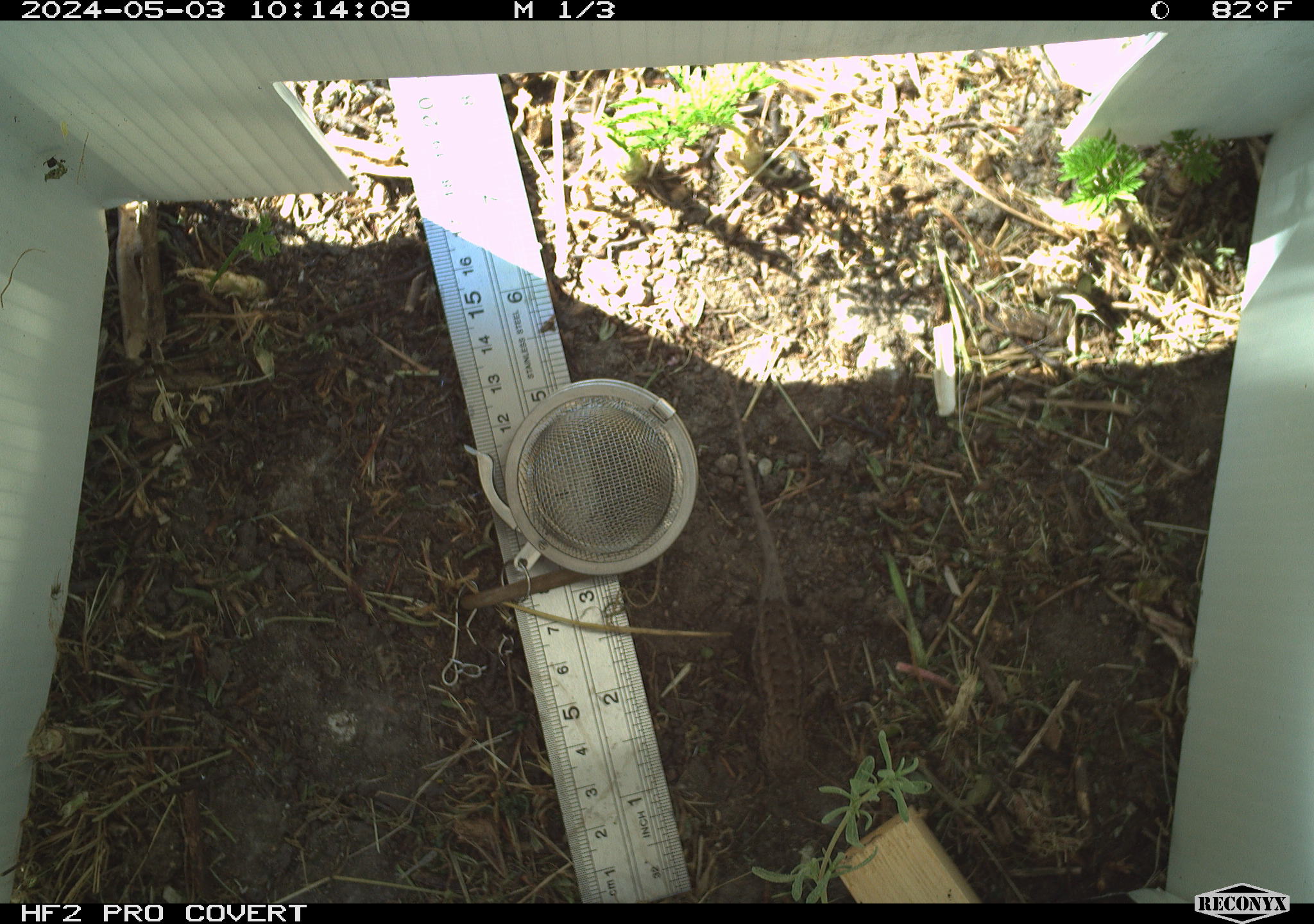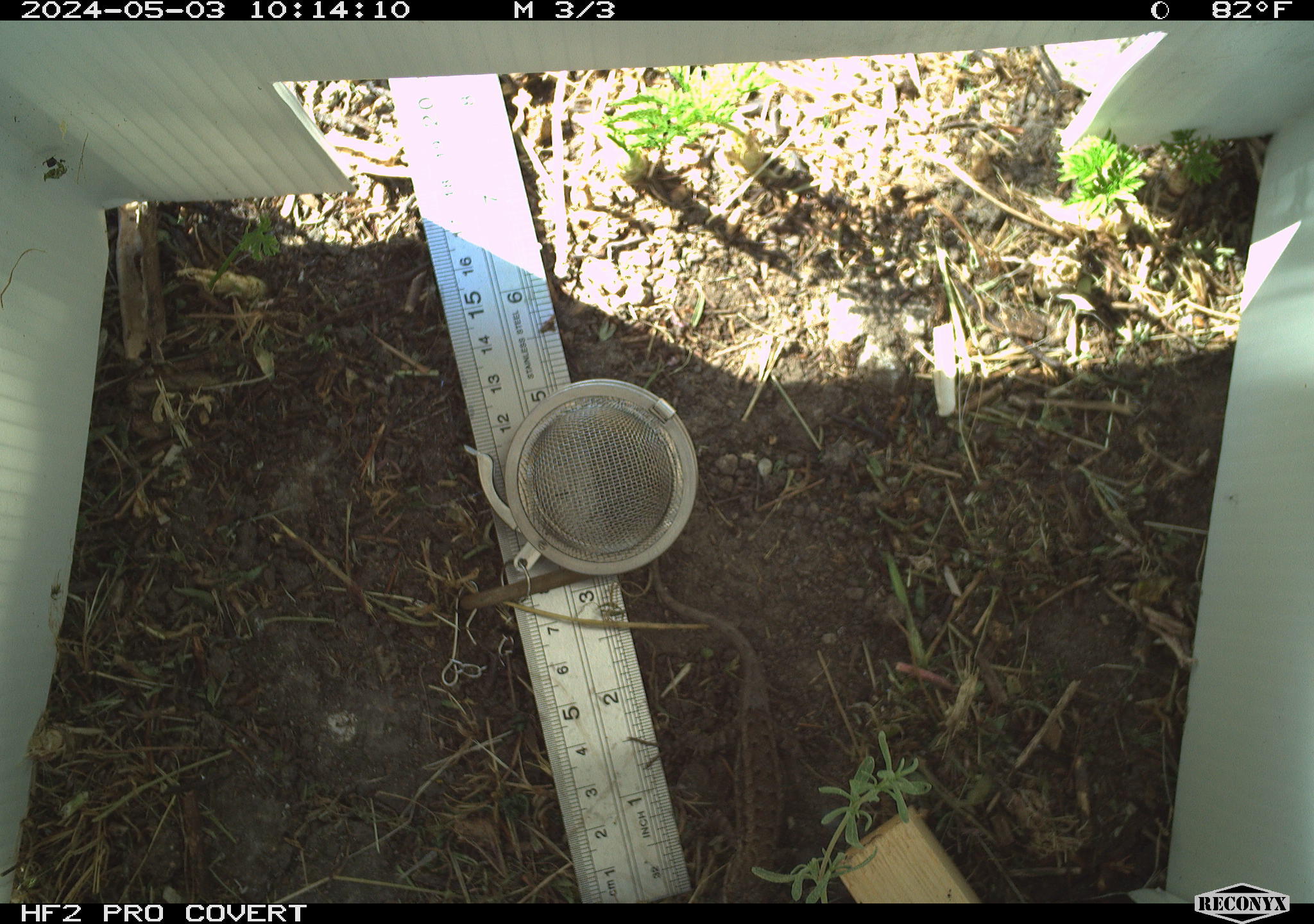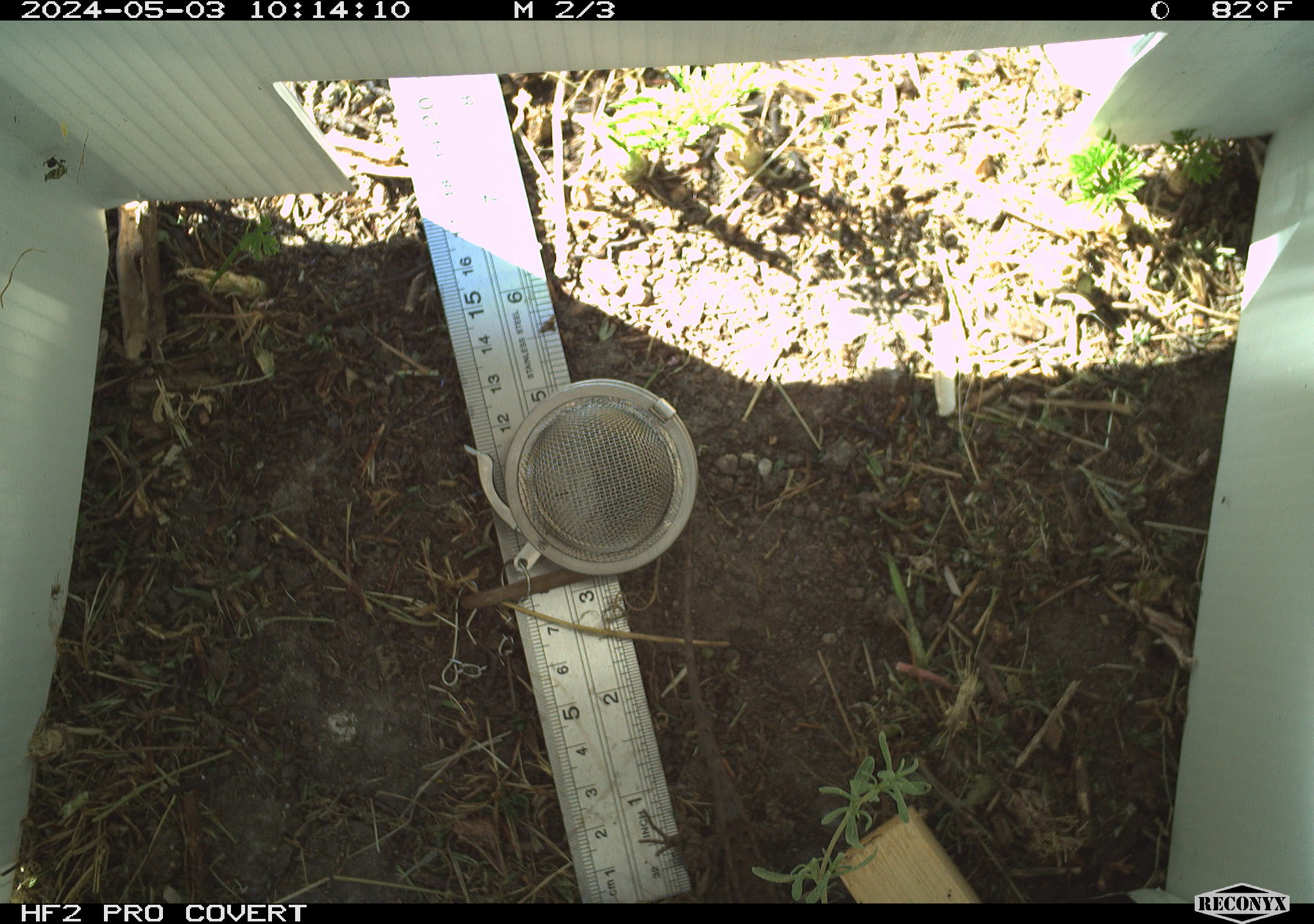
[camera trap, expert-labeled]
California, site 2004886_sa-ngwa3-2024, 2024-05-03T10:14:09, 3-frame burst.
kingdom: Animalia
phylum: Chordata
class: Reptilia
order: Squamata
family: Phrynosomatidae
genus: Sceloporus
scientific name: Sceloporus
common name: spiny lizards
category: sceloporus species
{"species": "sceloporus species (spiny lizards) (Sceloporus)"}